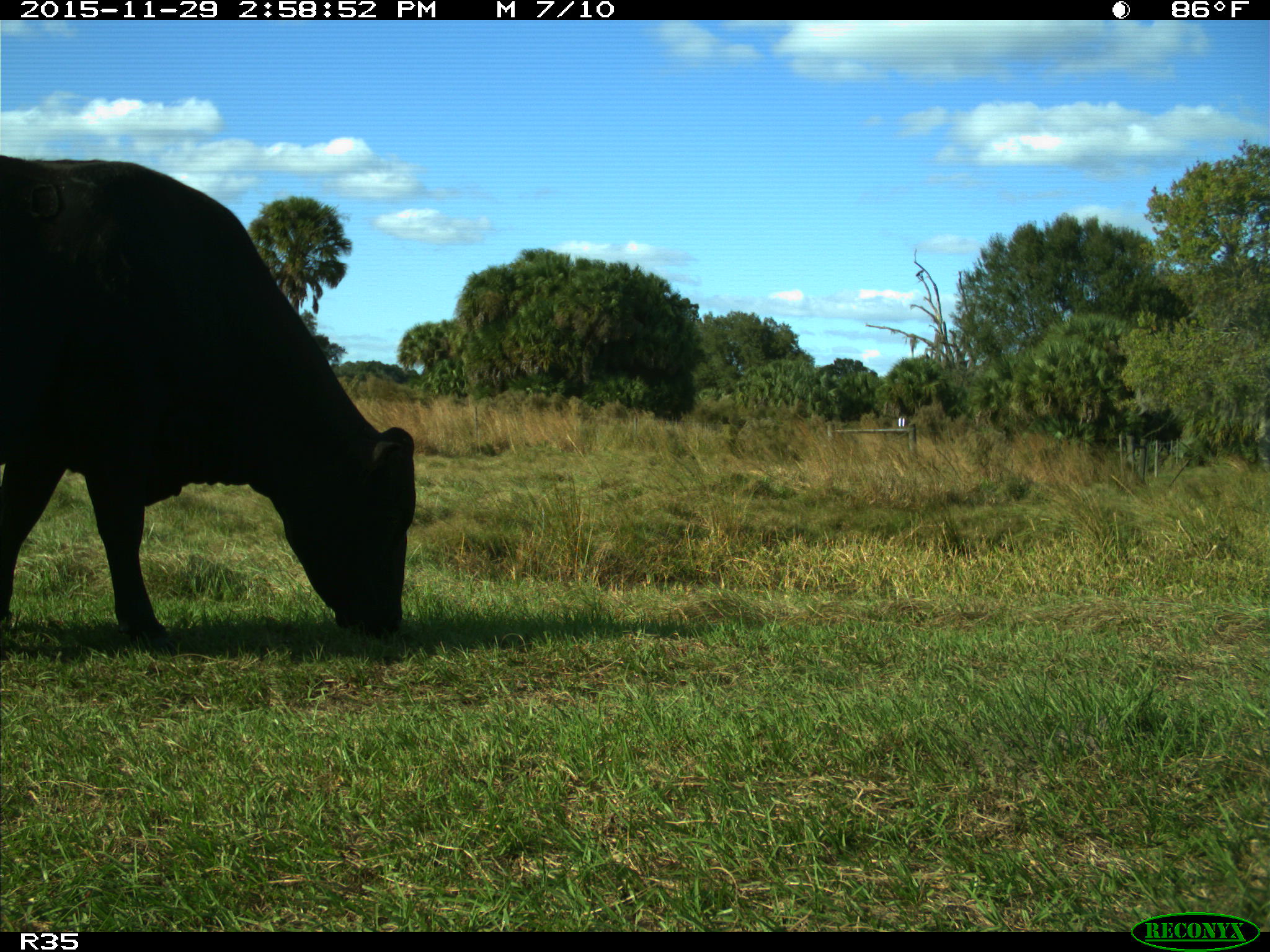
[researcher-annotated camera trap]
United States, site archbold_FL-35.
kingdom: Animalia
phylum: Chordata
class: Mammalia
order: Artiodactyla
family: Bovidae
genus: Bos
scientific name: Bos taurus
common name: domestic cow